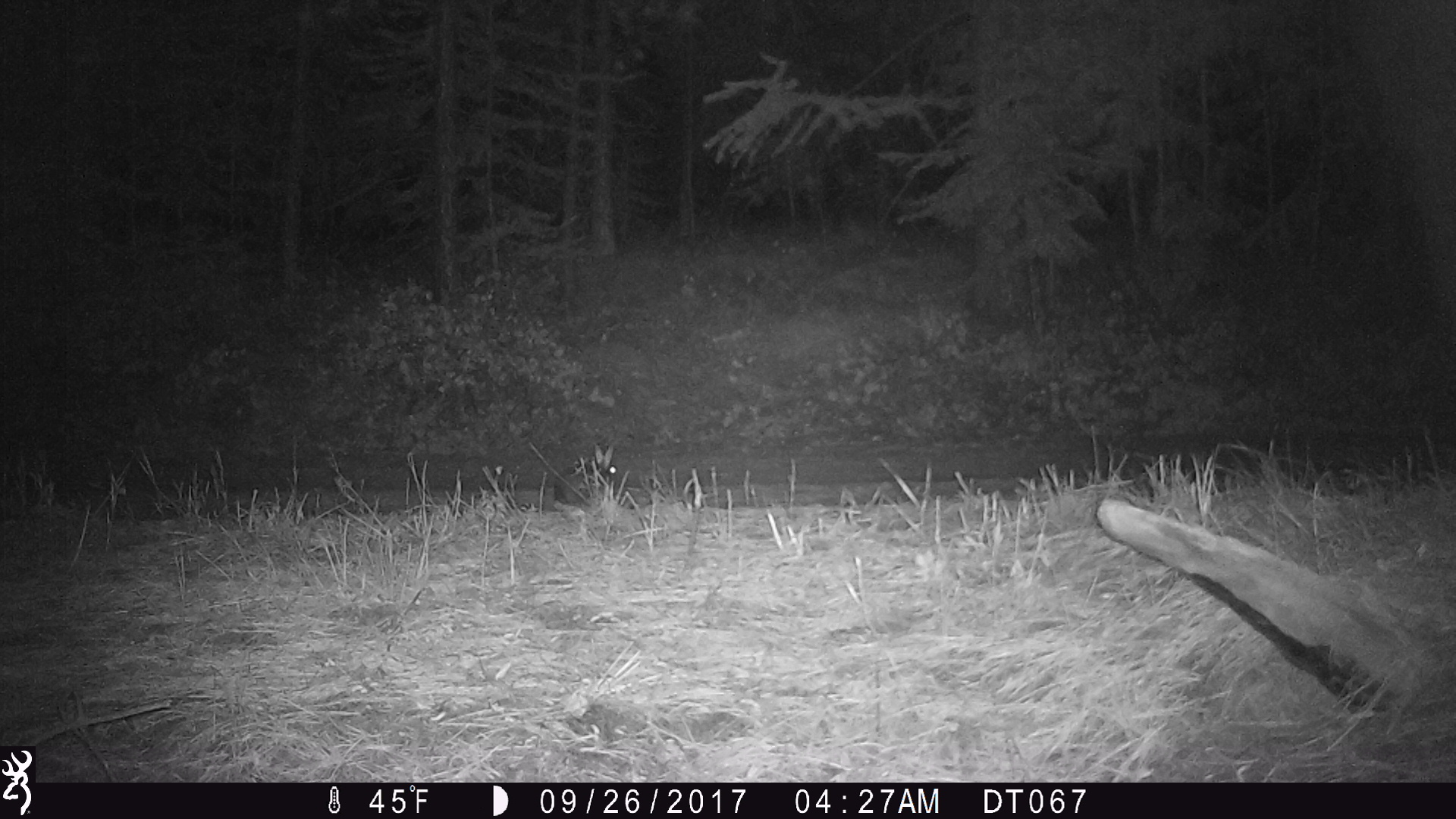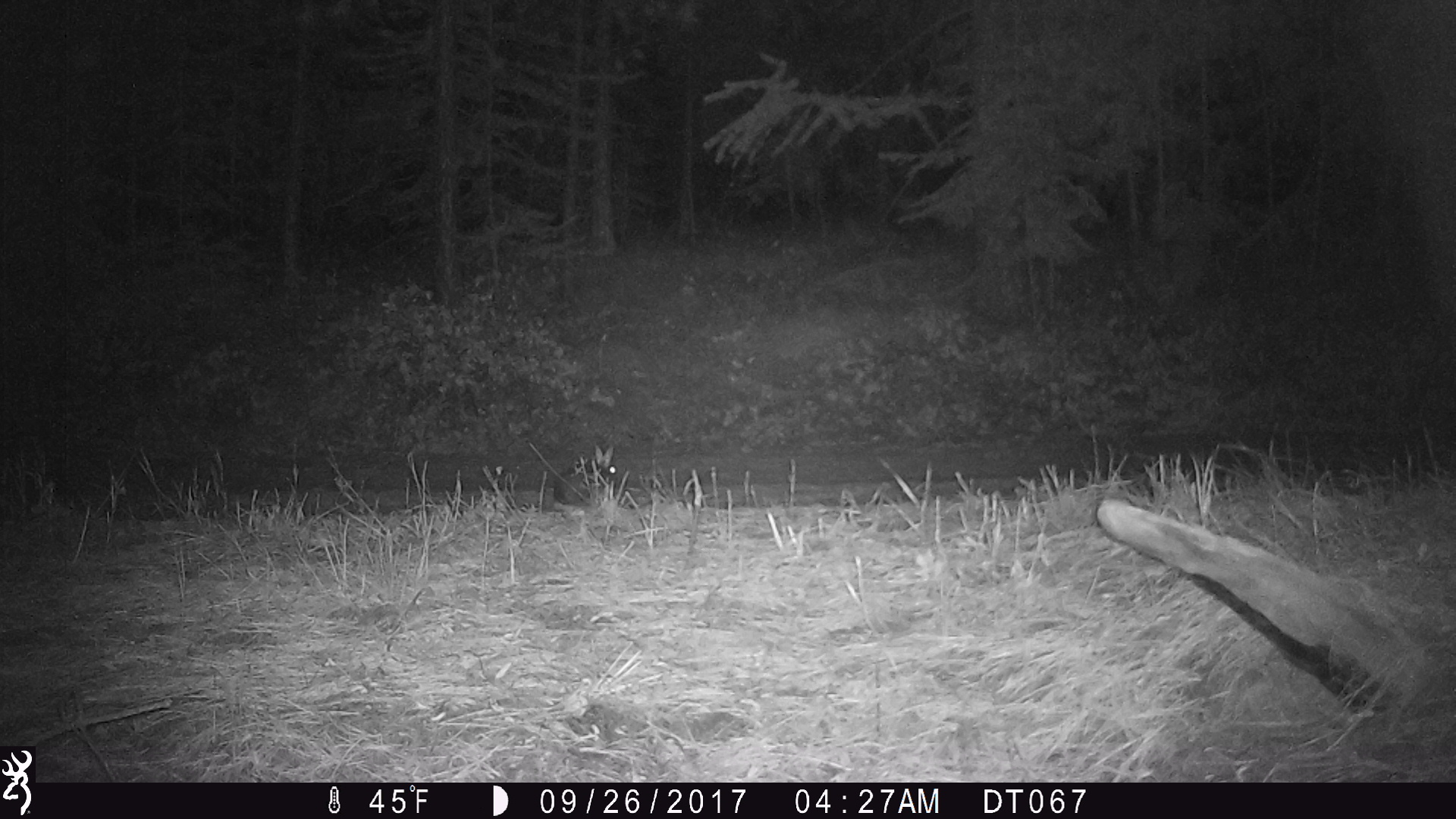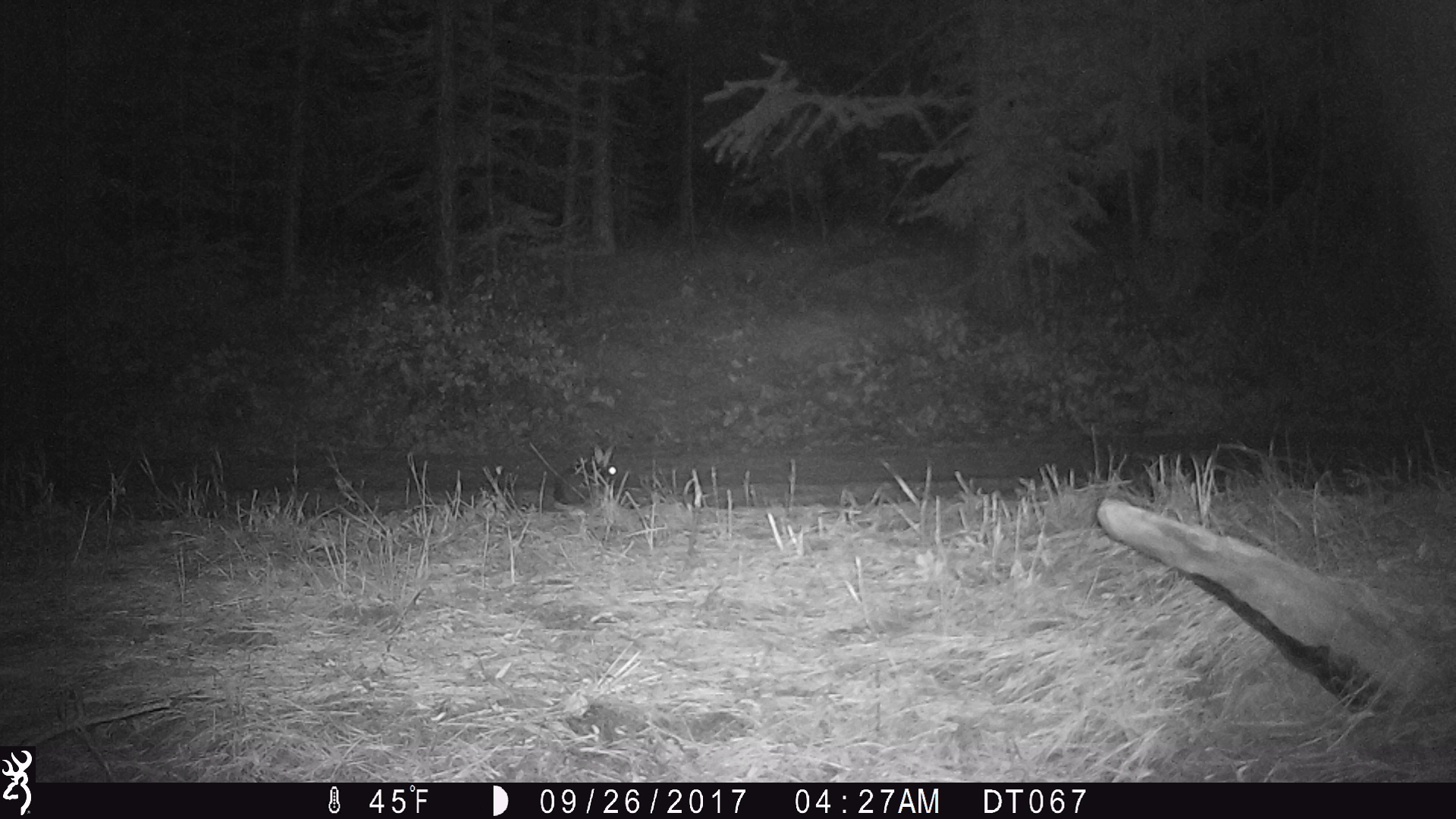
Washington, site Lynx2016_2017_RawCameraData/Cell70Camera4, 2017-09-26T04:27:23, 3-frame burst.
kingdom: Animalia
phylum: Chordata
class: Mammalia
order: Lagomorpha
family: Leporidae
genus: Lepus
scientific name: Lepus americanus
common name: snowshoe hare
Lepus americanus (snowshoe hare). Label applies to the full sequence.